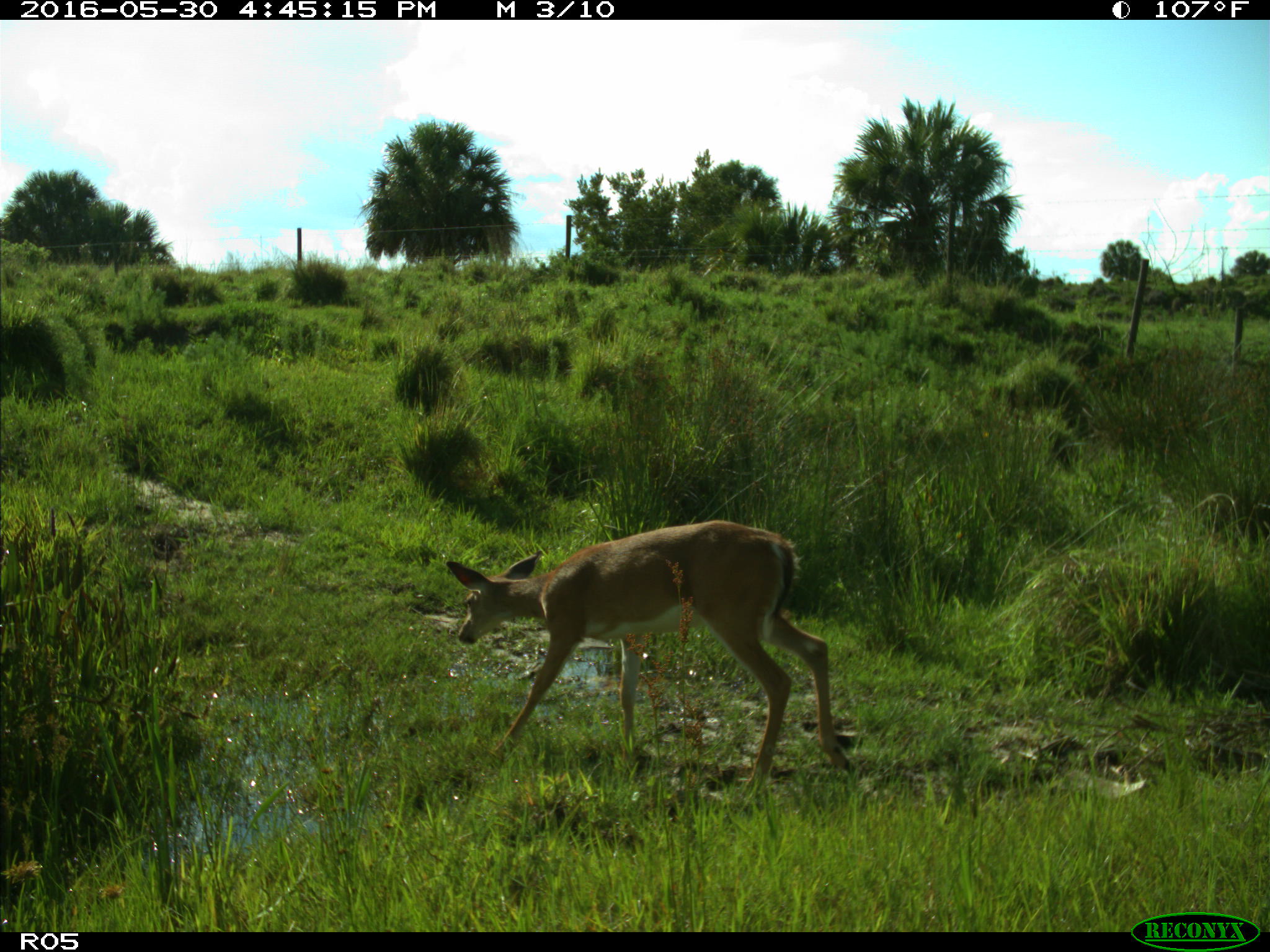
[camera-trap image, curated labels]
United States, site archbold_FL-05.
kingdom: Animalia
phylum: Chordata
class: Mammalia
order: Artiodactyla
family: Cervidae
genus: Odocoileus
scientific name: Odocoileus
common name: deer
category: unidentified deer